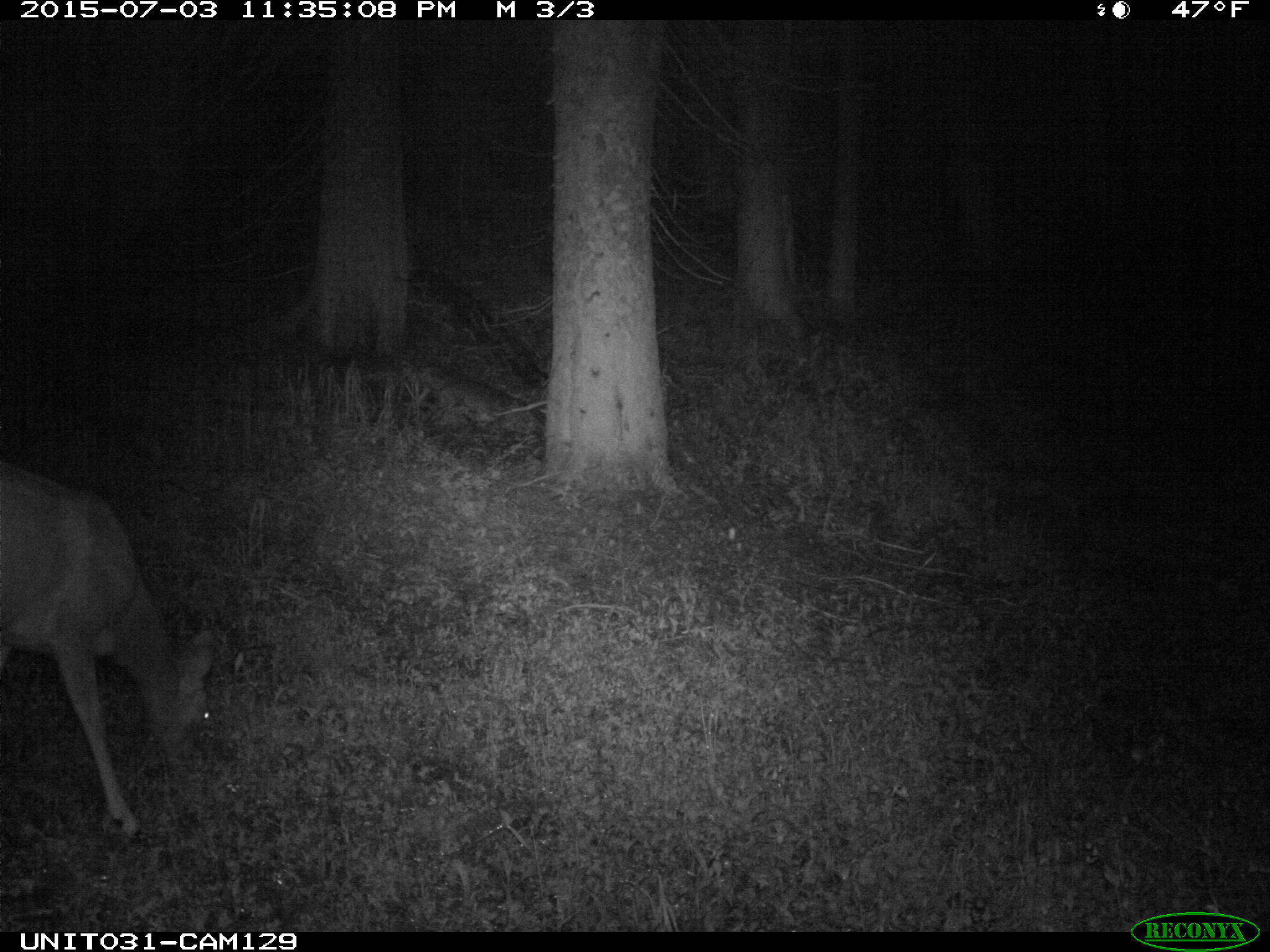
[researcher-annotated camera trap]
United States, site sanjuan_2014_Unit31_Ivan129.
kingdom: Animalia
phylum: Chordata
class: Mammalia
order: Artiodactyla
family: Cervidae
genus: Odocoileus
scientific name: Odocoileus hemionus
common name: mule deer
Odocoileus hemionus (mule deer).